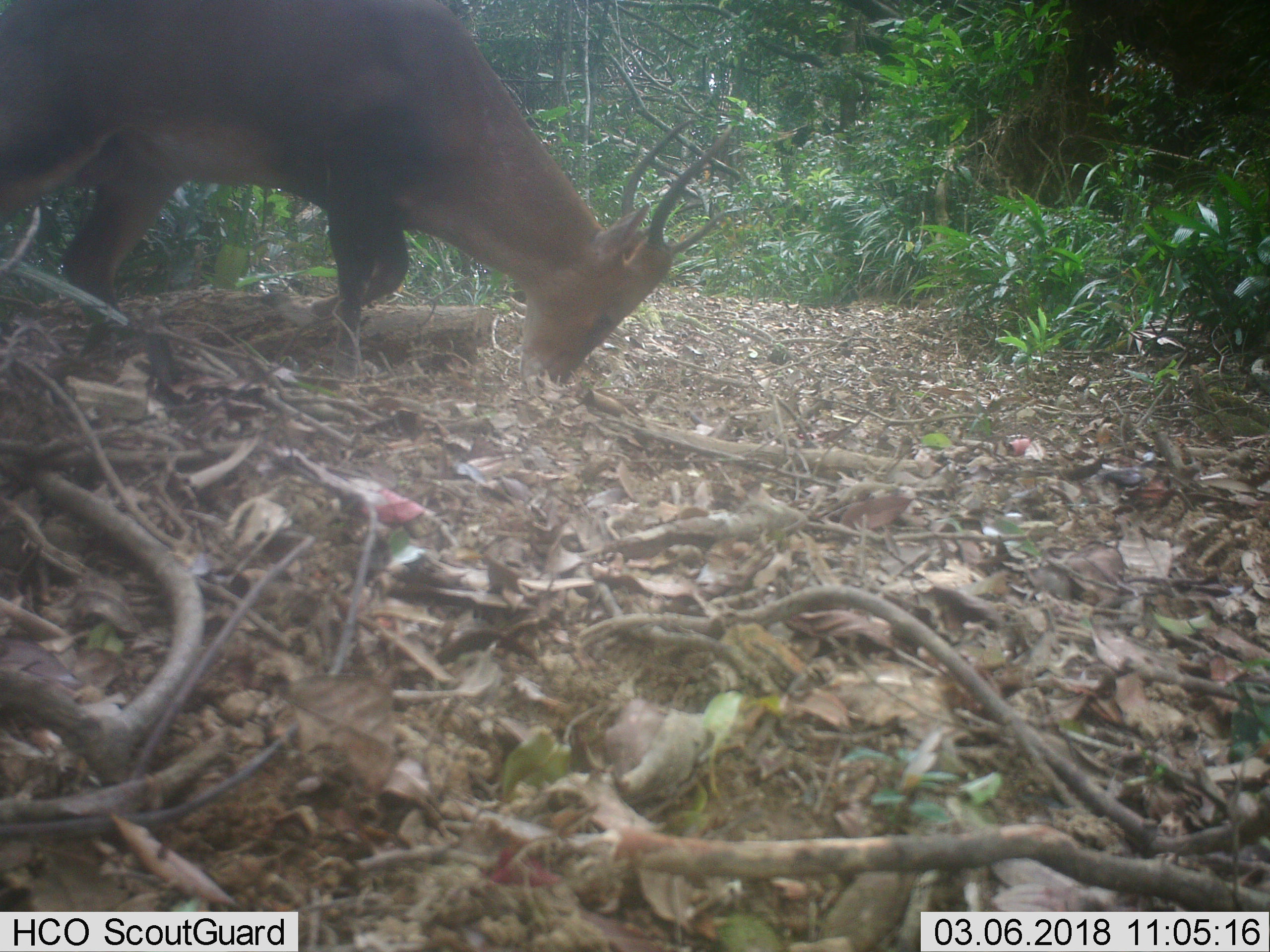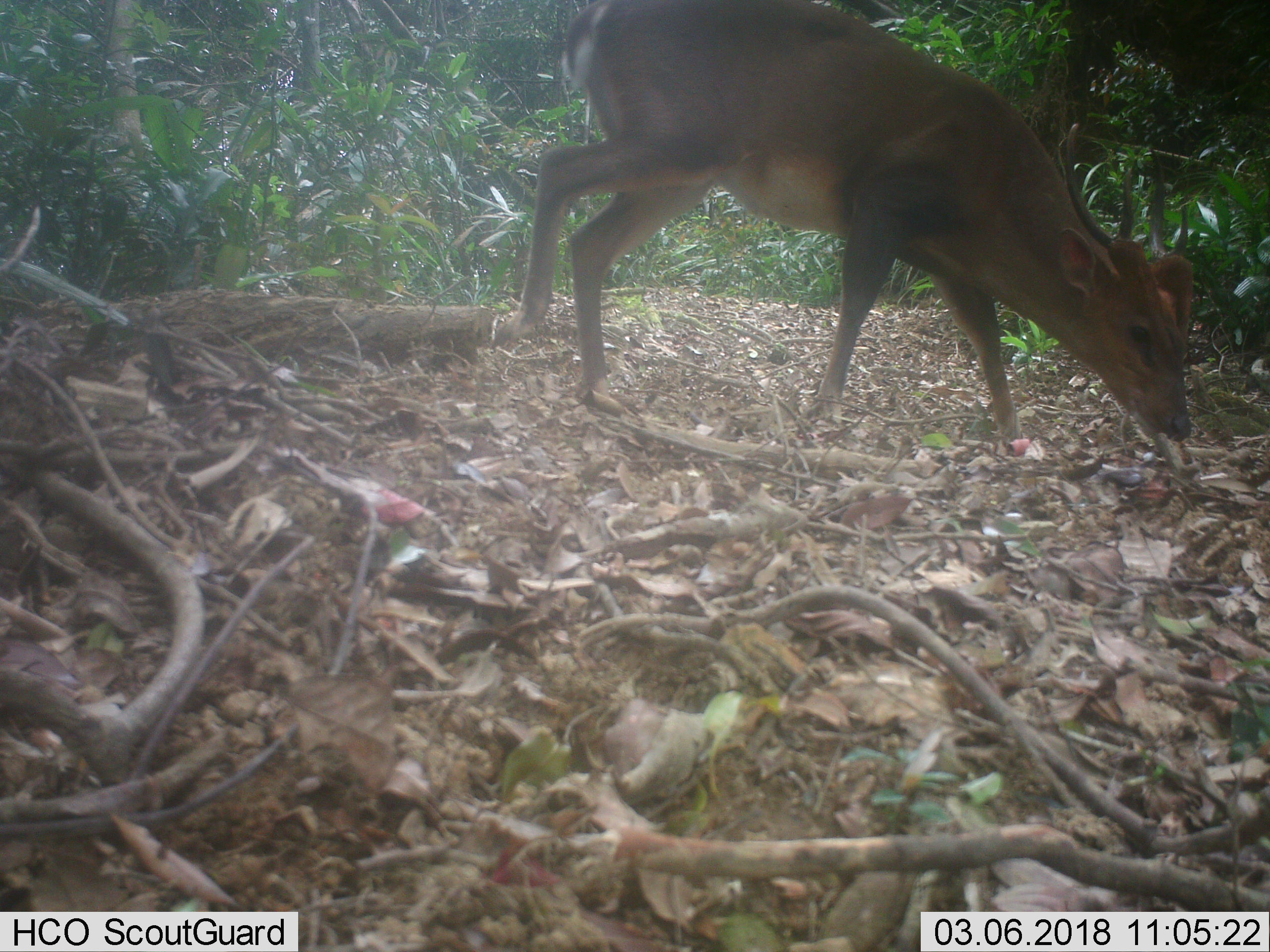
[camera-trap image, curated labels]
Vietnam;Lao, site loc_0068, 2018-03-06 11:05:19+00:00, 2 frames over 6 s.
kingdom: Animalia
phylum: Chordata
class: Mammalia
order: Artiodactyla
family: Cervidae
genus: Muntiacus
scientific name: Muntiacus vuquangensis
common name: large-antlered muntjac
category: large antlered muntjac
Large antlered muntjac (large-antlered muntjac) (Muntiacus vuquangensis). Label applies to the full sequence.